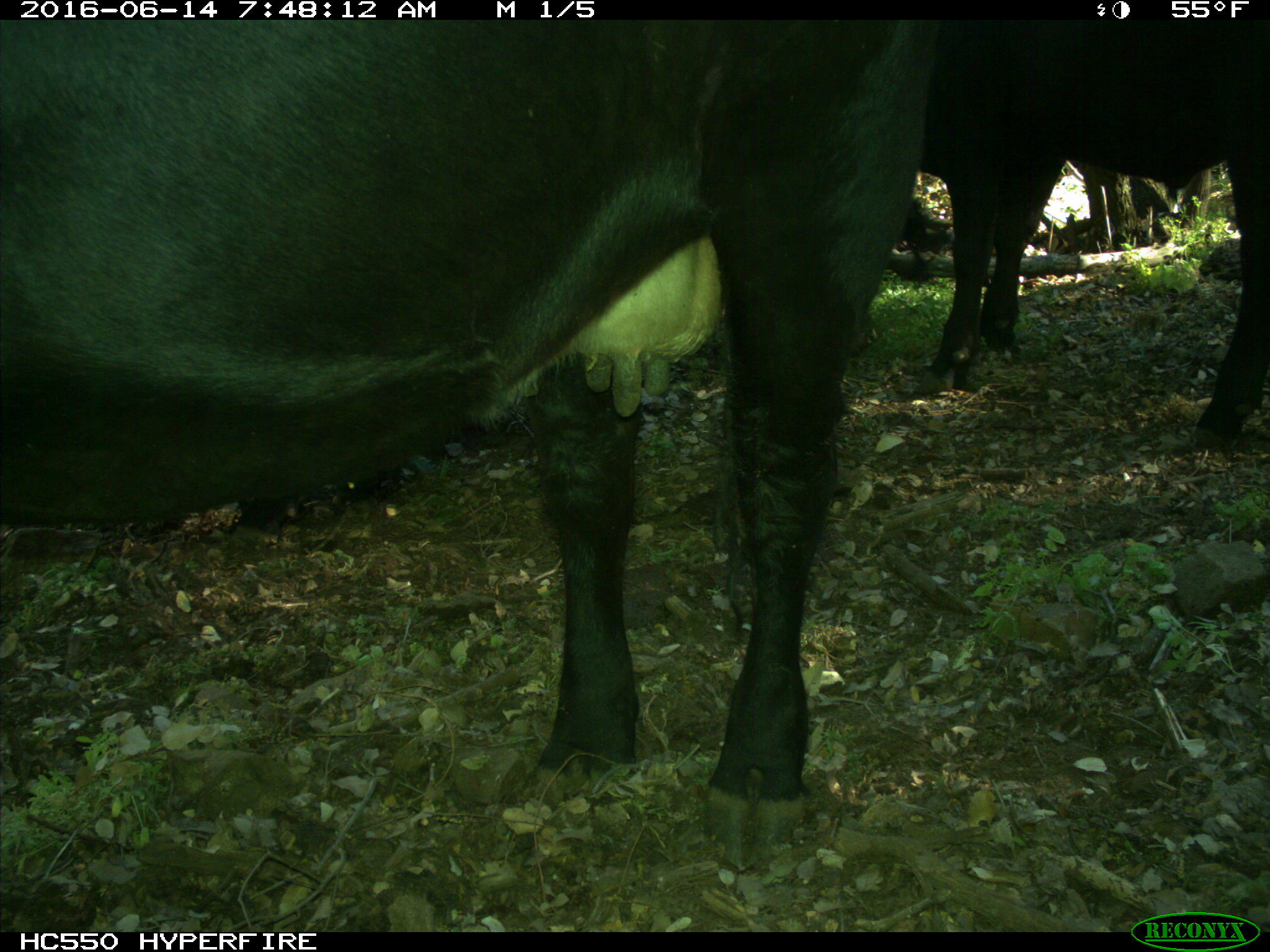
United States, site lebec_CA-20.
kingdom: Animalia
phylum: Chordata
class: Mammalia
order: Artiodactyla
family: Bovidae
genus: Bos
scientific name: Bos taurus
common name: domestic cow